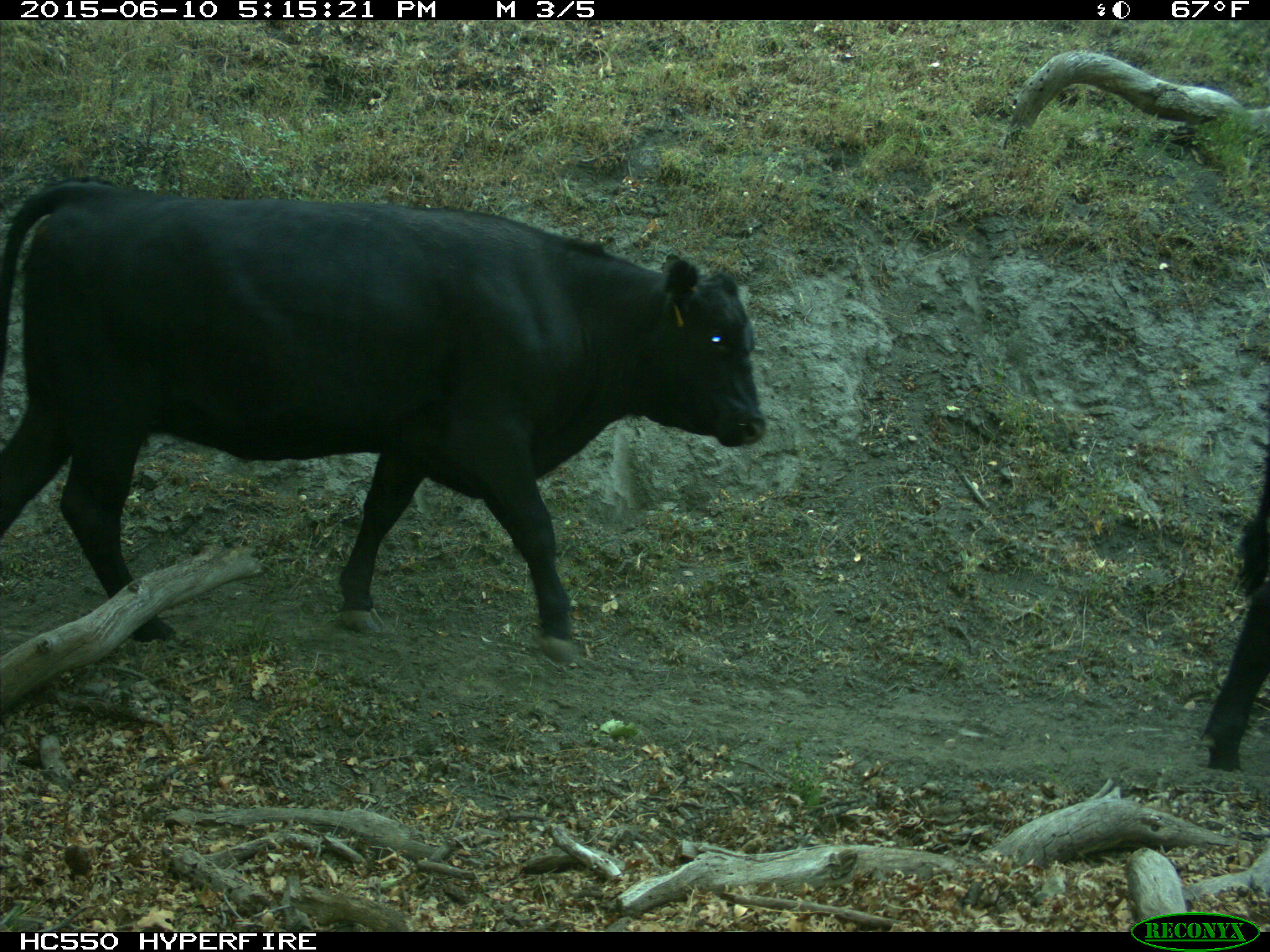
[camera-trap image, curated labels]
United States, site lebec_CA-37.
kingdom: Animalia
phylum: Chordata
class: Mammalia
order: Artiodactyla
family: Bovidae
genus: Bos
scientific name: Bos taurus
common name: domestic cow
Bos taurus (domestic cow).